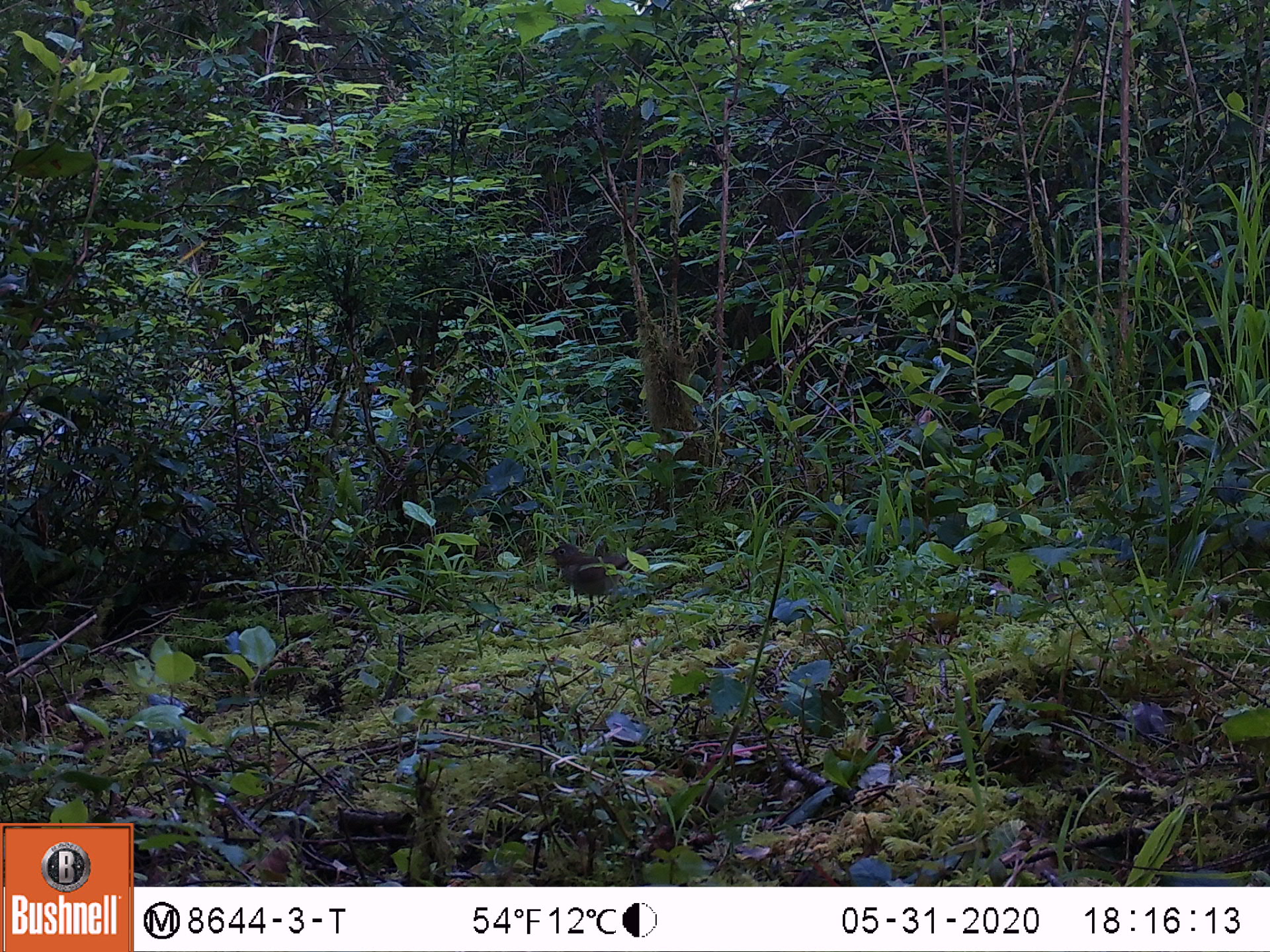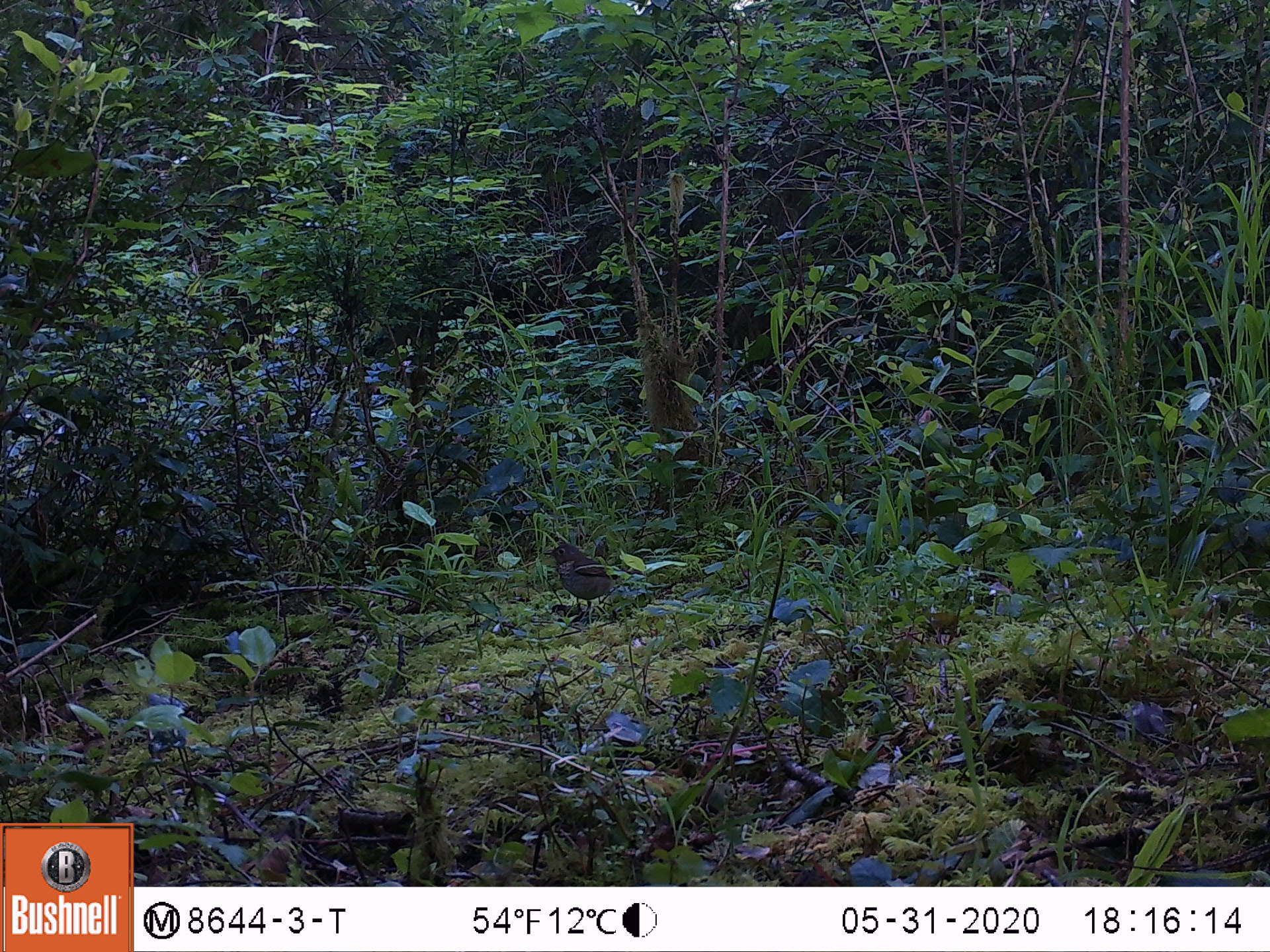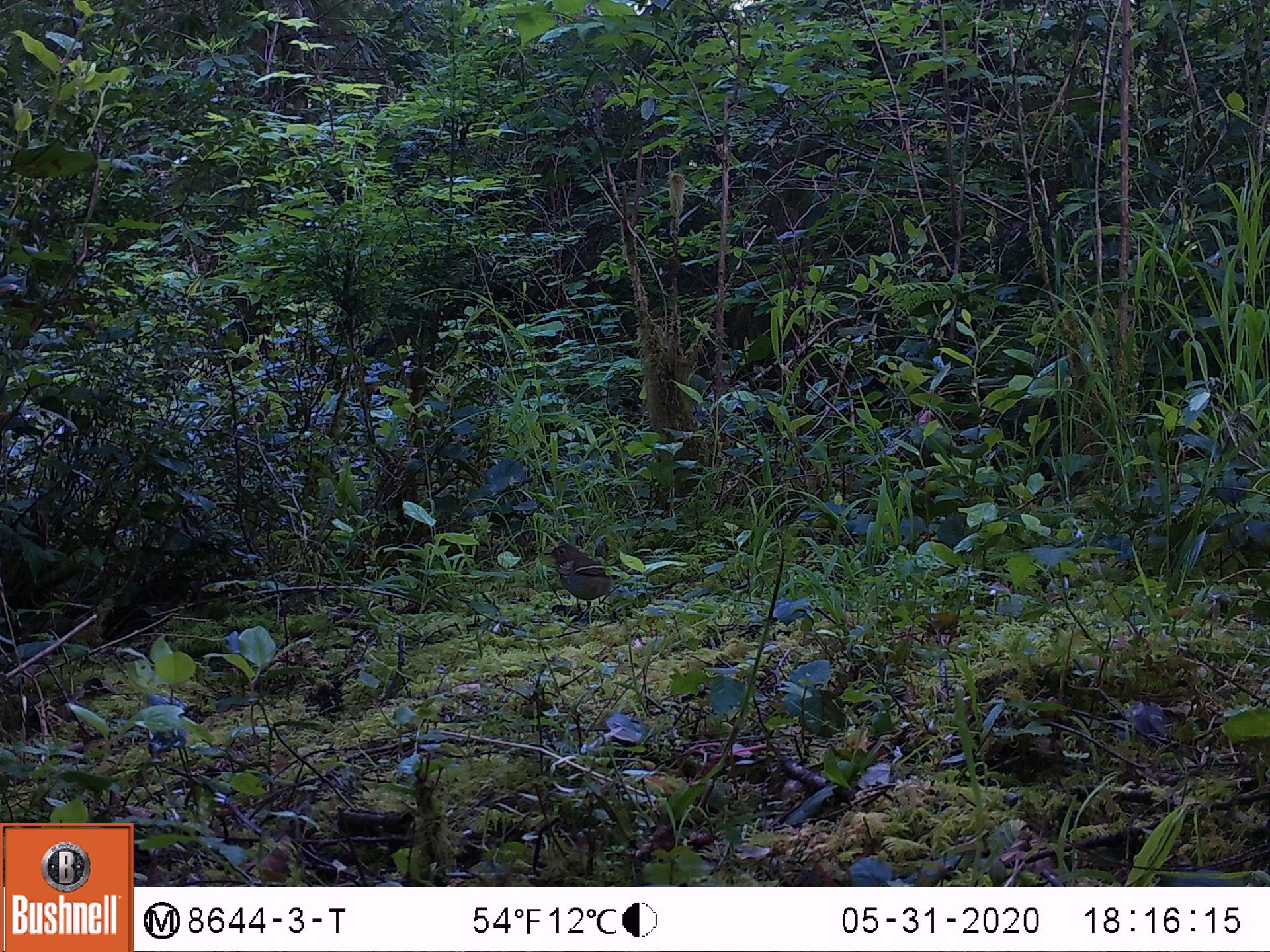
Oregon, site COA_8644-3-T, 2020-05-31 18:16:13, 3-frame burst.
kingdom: Animalia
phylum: Chordata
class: Aves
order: Passeriformes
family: Turdidae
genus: Catharus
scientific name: Catharus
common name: brown thrushes and nightingale-thrushes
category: catharus species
Catharus species (brown thrushes and nightingale-thrushes) (Catharus).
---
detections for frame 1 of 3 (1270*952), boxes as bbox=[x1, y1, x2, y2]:
catharus species: bbox=[536, 538, 663, 629]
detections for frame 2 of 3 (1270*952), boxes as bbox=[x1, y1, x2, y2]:
catharus species: bbox=[539, 530, 649, 631]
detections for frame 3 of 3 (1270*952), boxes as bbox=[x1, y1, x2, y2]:
catharus species: bbox=[532, 528, 635, 636]